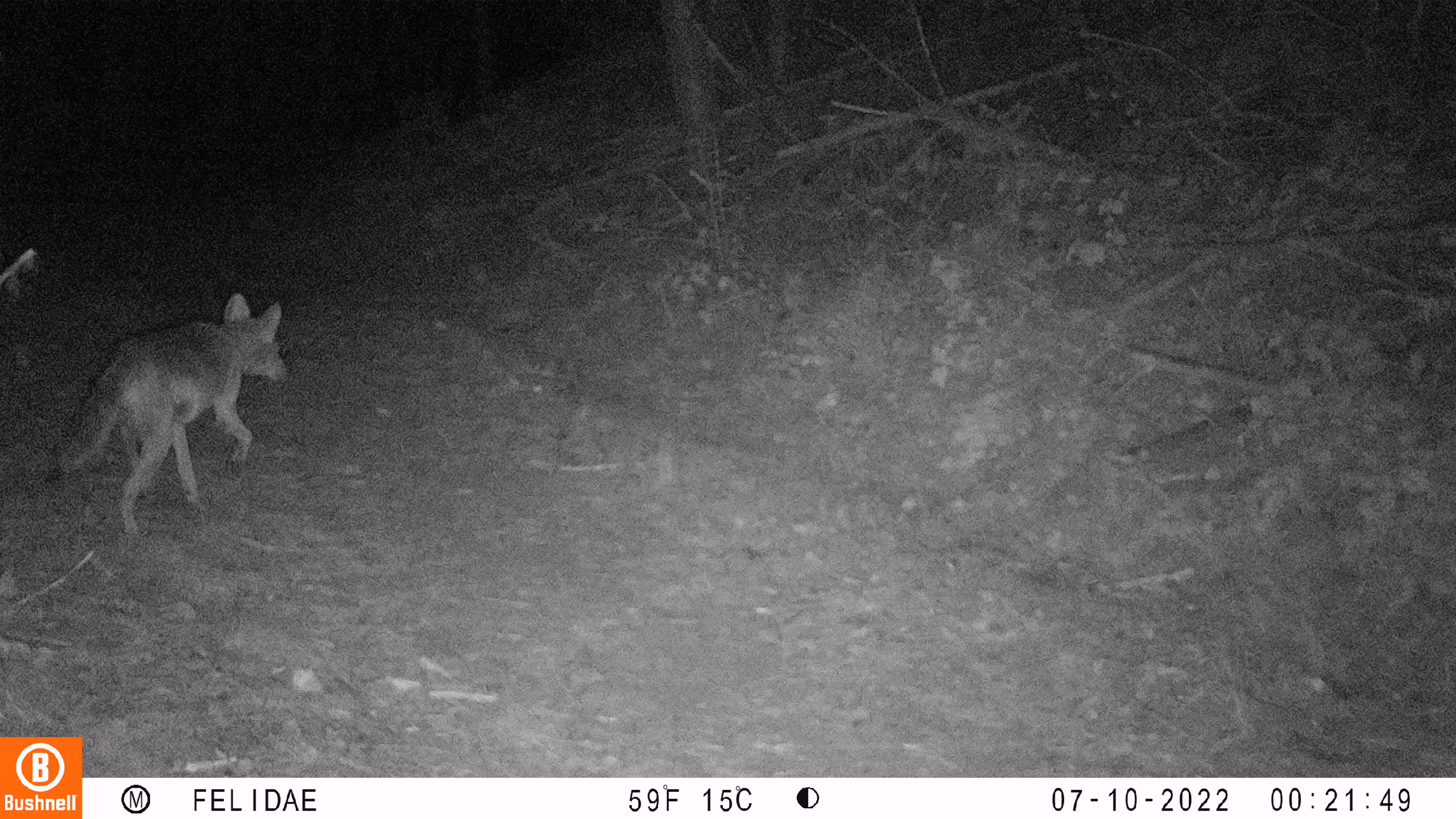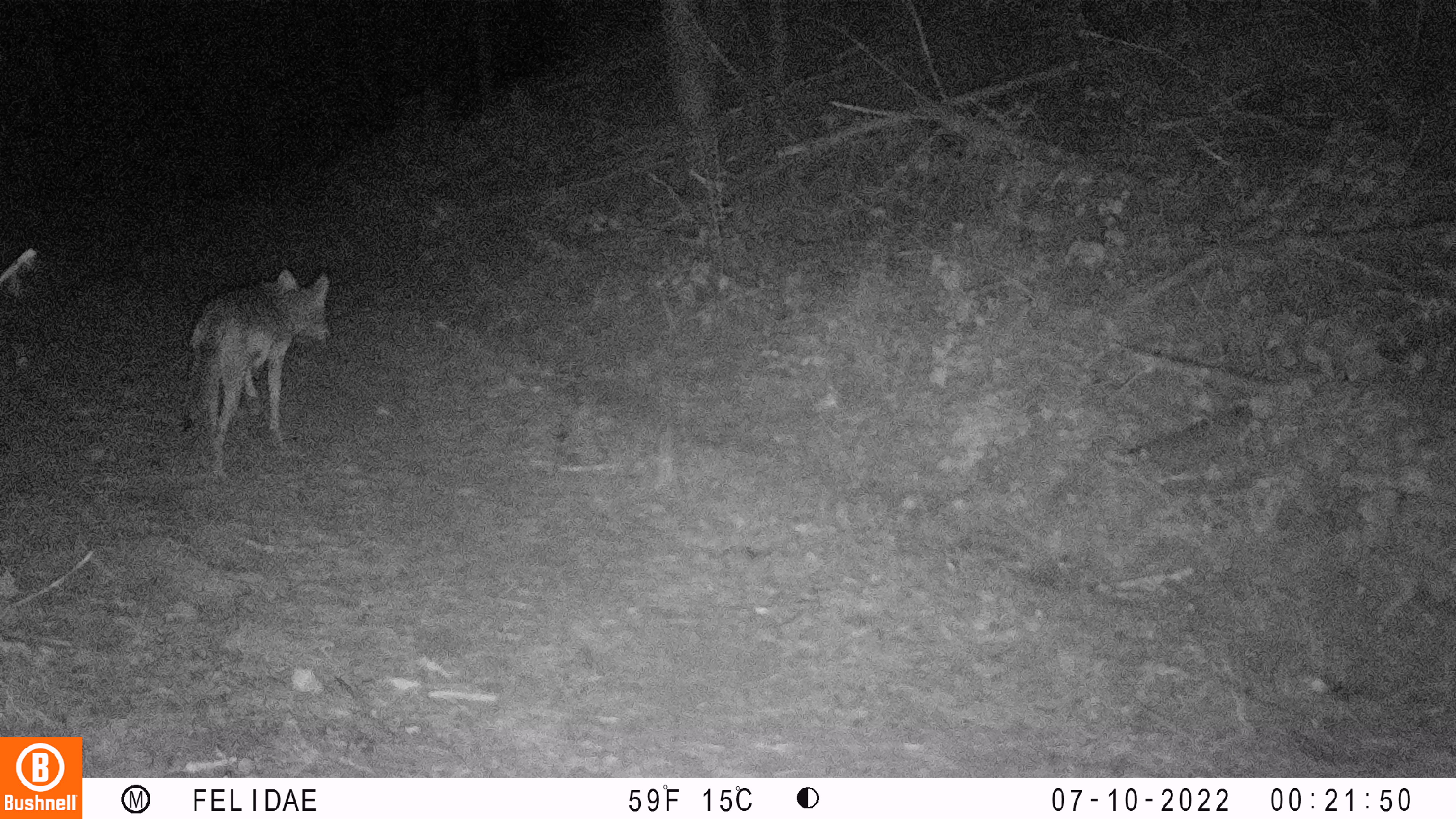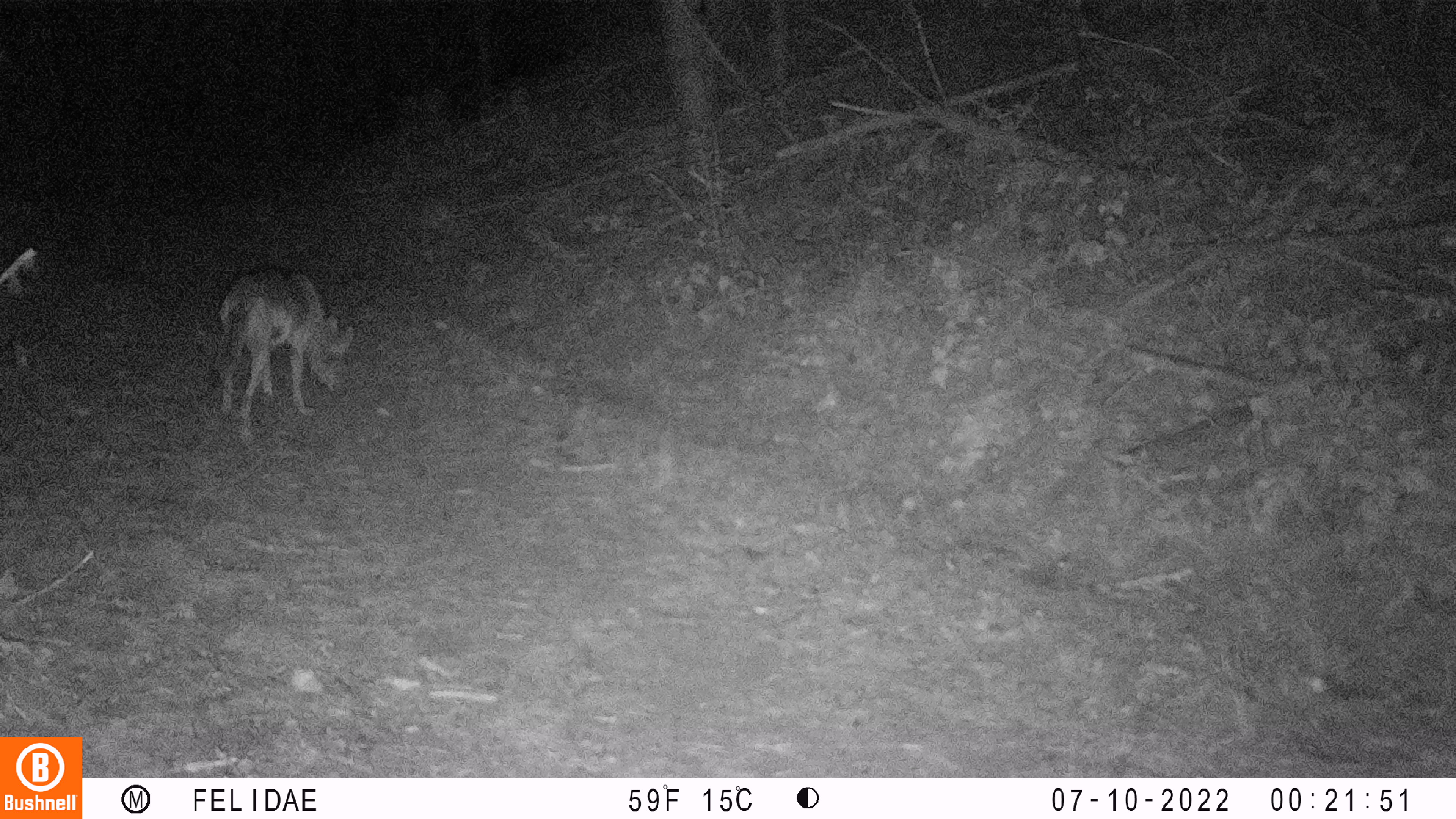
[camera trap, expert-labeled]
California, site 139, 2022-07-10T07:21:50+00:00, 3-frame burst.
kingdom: Animalia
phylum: Chordata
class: Mammalia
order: Carnivora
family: Canidae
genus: Canis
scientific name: Canis latrans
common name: coyote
Coyote (Canis latrans).